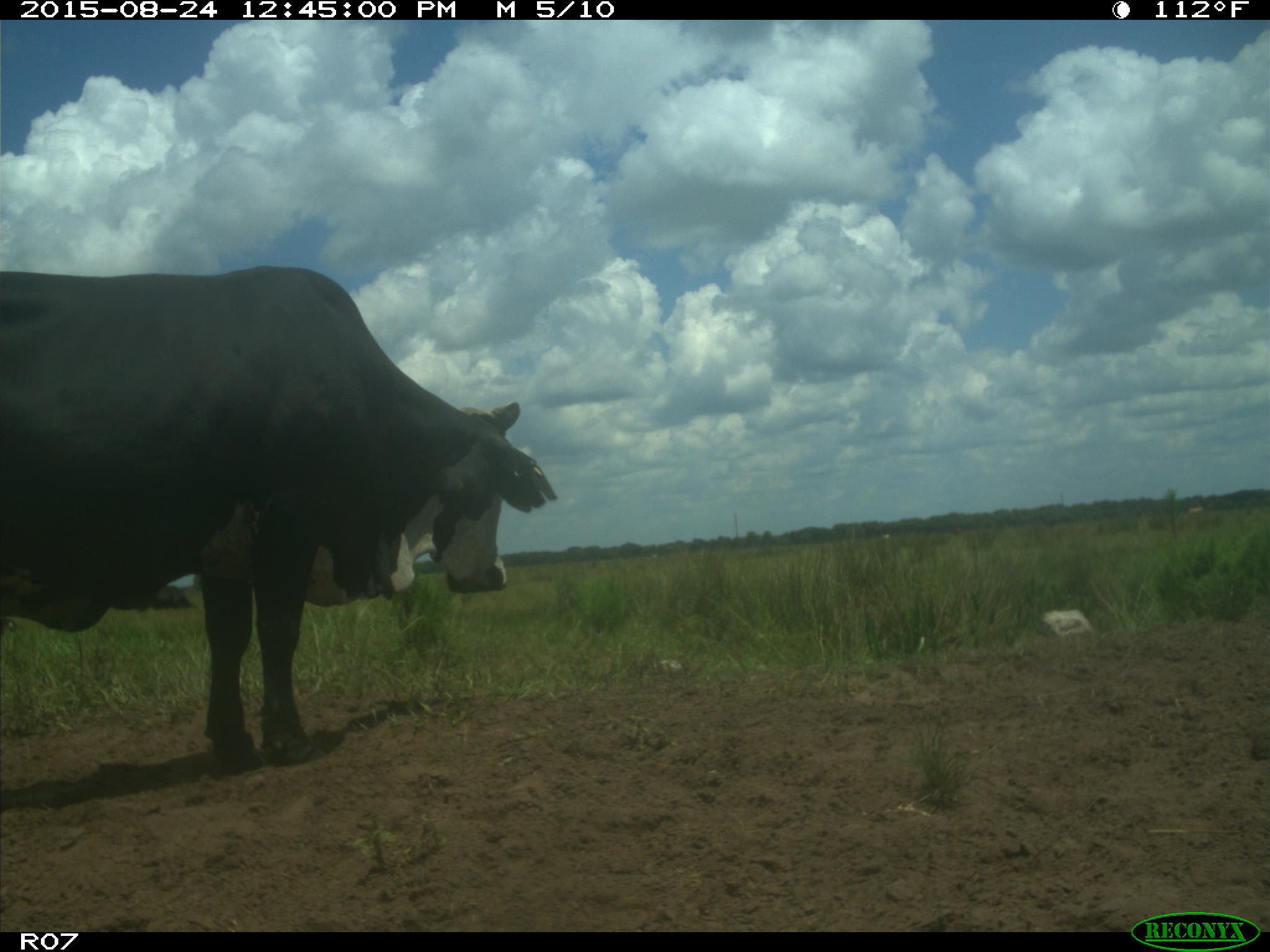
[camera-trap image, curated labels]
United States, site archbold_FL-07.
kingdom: Animalia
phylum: Chordata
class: Mammalia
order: Artiodactyla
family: Bovidae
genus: Bos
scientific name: Bos taurus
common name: domestic cow